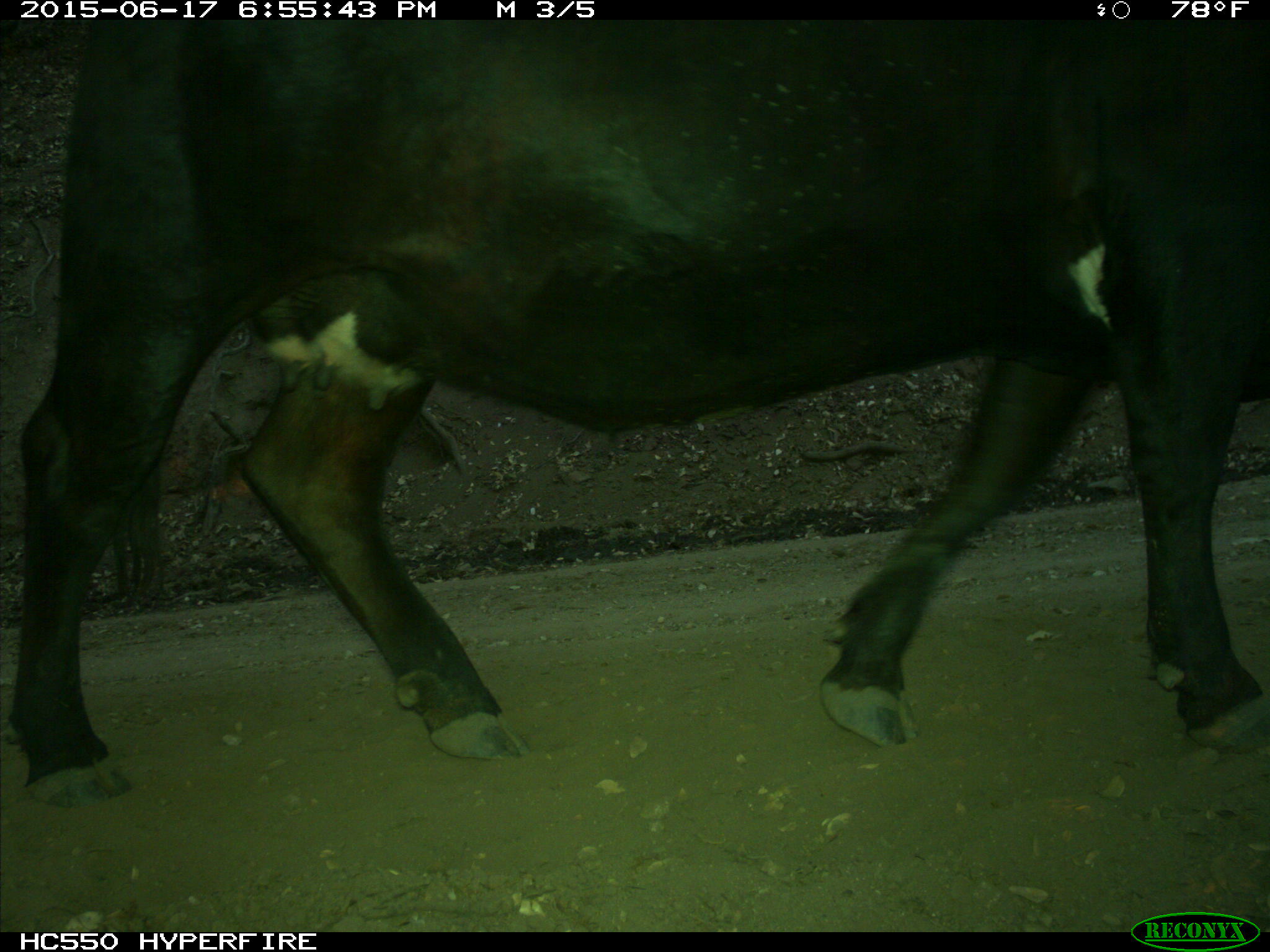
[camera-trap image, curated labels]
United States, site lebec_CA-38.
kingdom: Animalia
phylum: Chordata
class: Mammalia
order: Artiodactyla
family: Bovidae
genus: Bos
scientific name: Bos taurus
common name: domestic cow